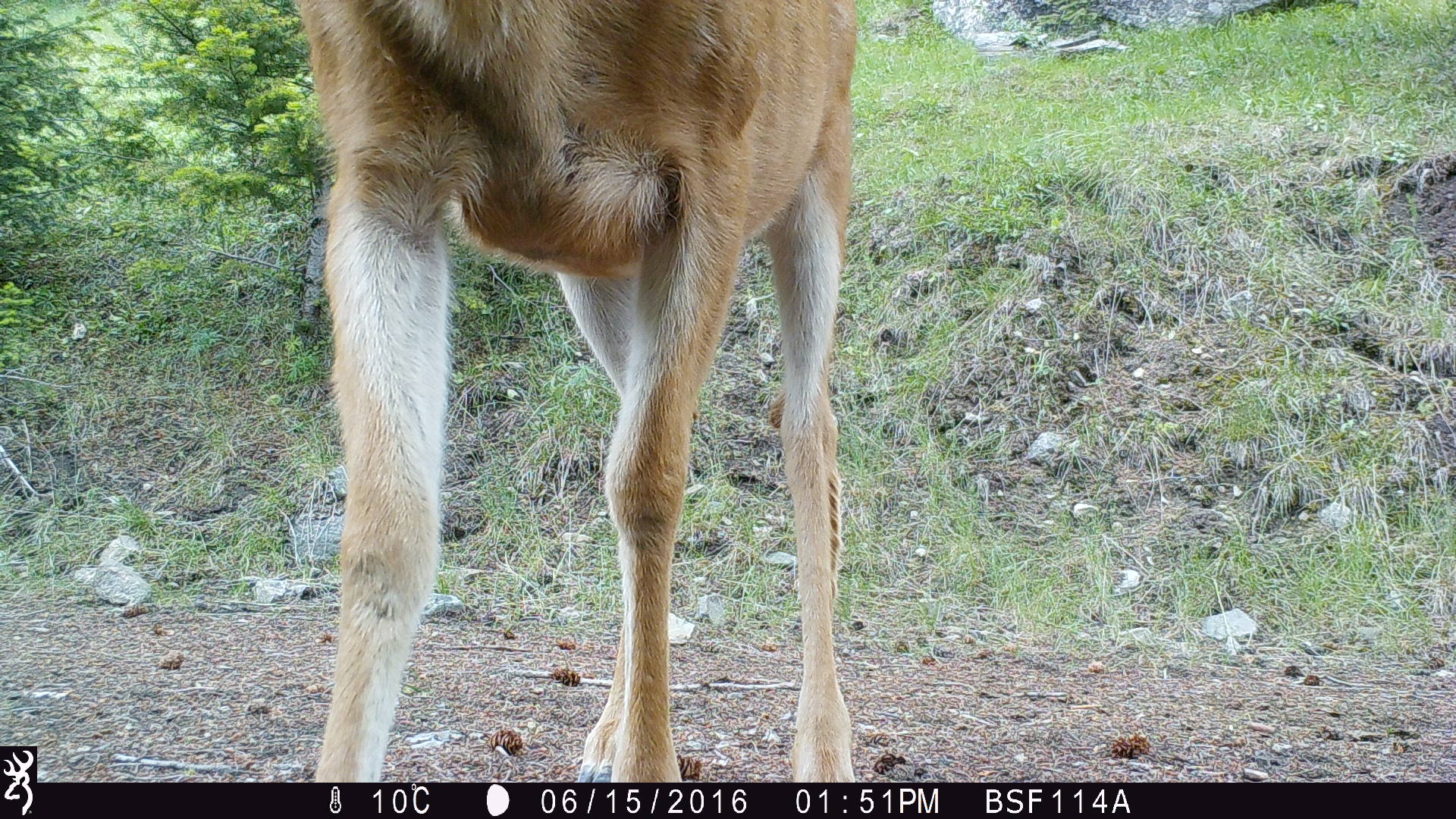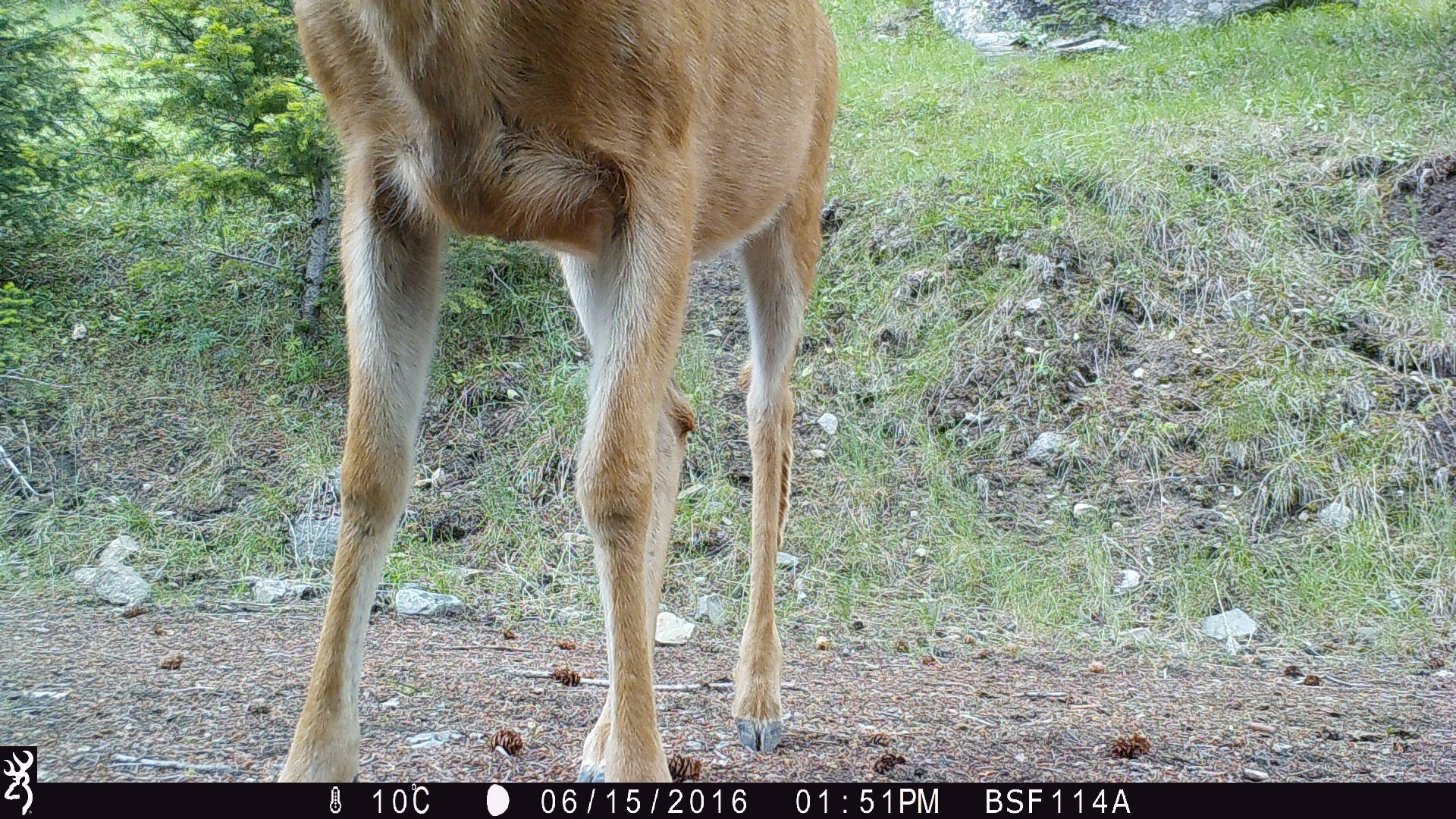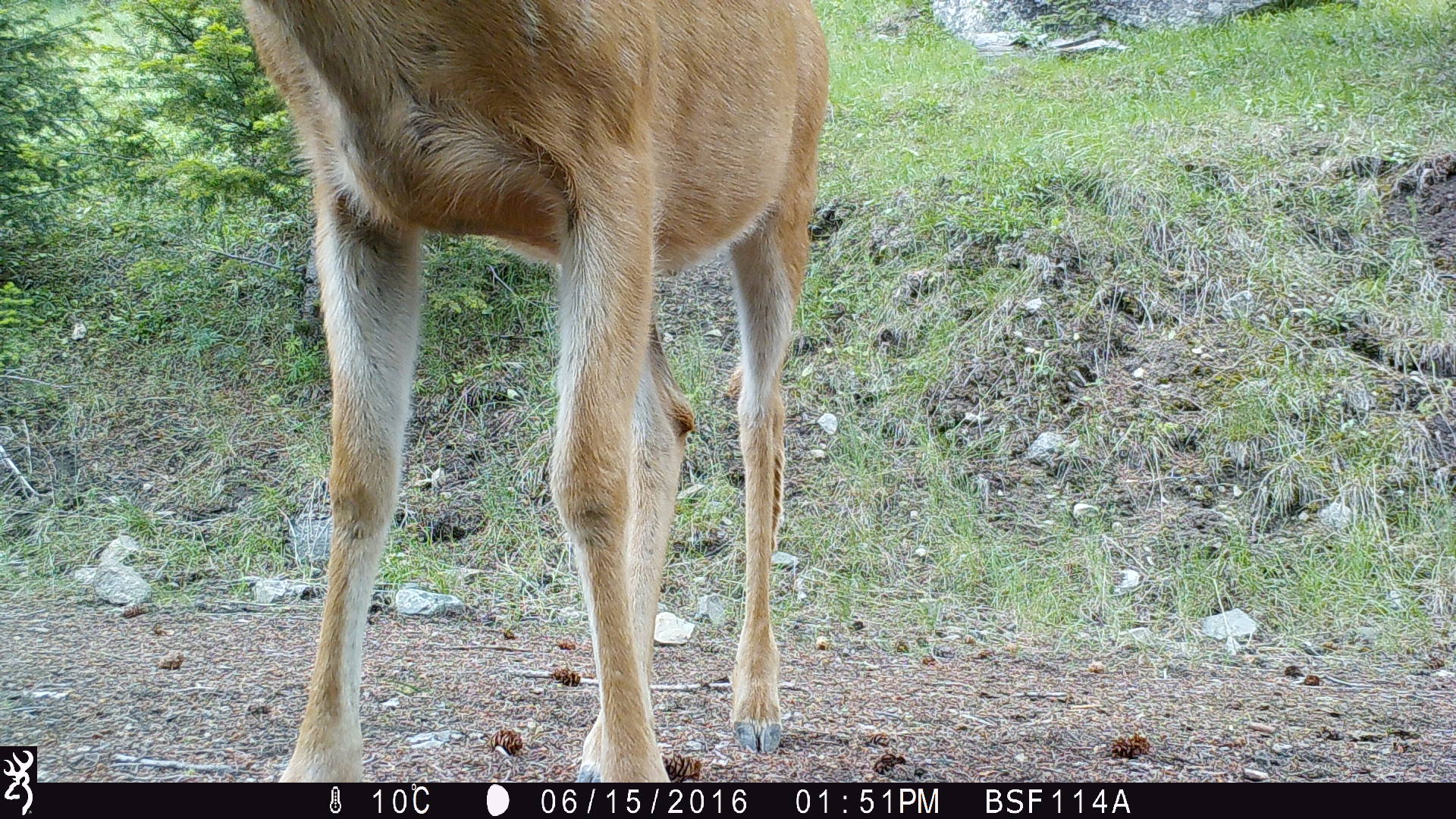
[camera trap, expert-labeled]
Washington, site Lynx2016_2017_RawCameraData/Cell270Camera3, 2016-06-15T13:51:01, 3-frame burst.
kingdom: Animalia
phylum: Chordata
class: Mammalia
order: Artiodactyla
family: Cervidae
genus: Odocoileus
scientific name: Odocoileus hemionus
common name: mule deer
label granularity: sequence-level